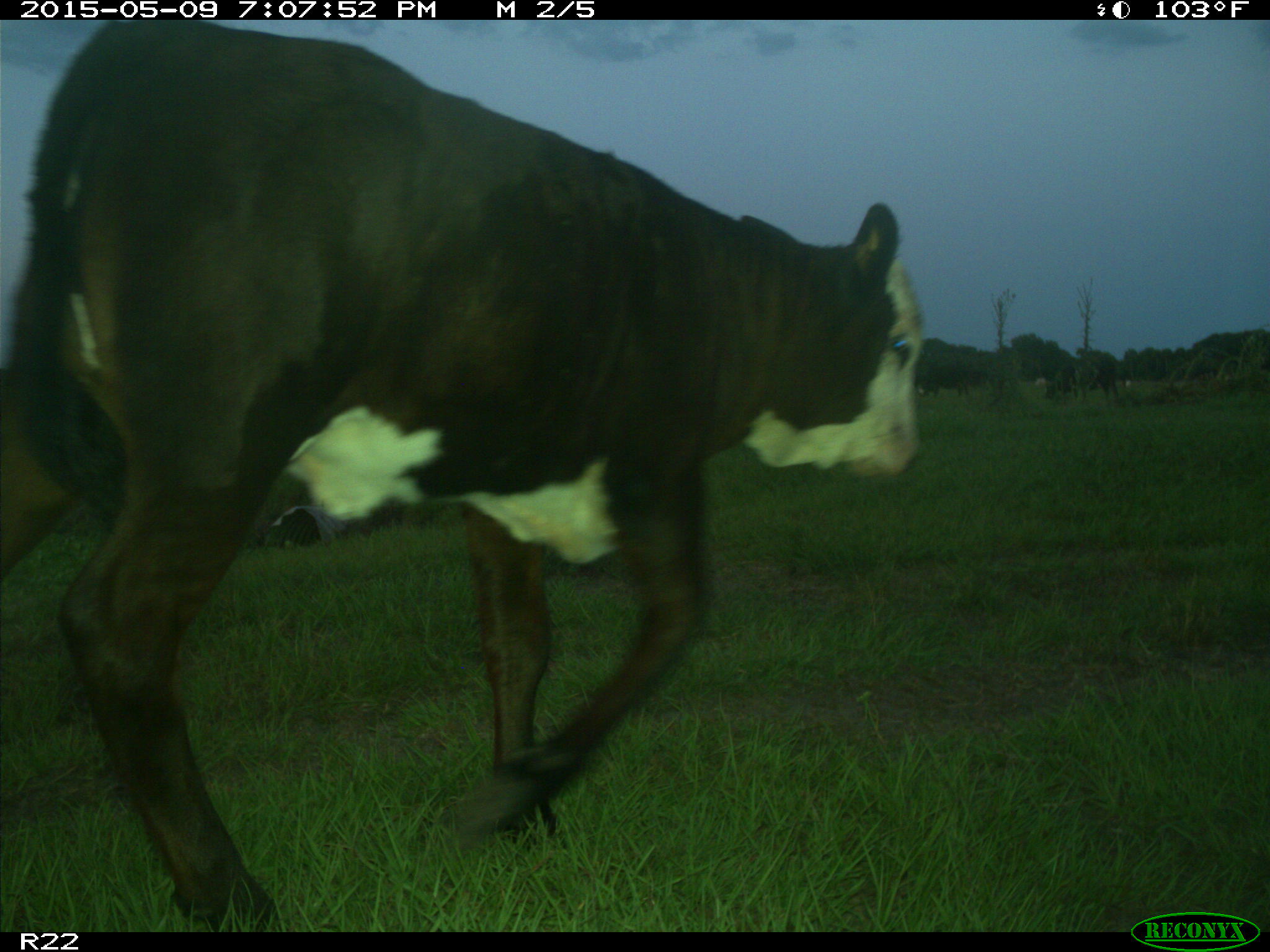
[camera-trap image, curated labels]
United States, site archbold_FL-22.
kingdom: Animalia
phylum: Chordata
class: Mammalia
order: Artiodactyla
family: Bovidae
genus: Bos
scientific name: Bos taurus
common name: domestic cow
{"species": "Bos taurus (domestic cow)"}